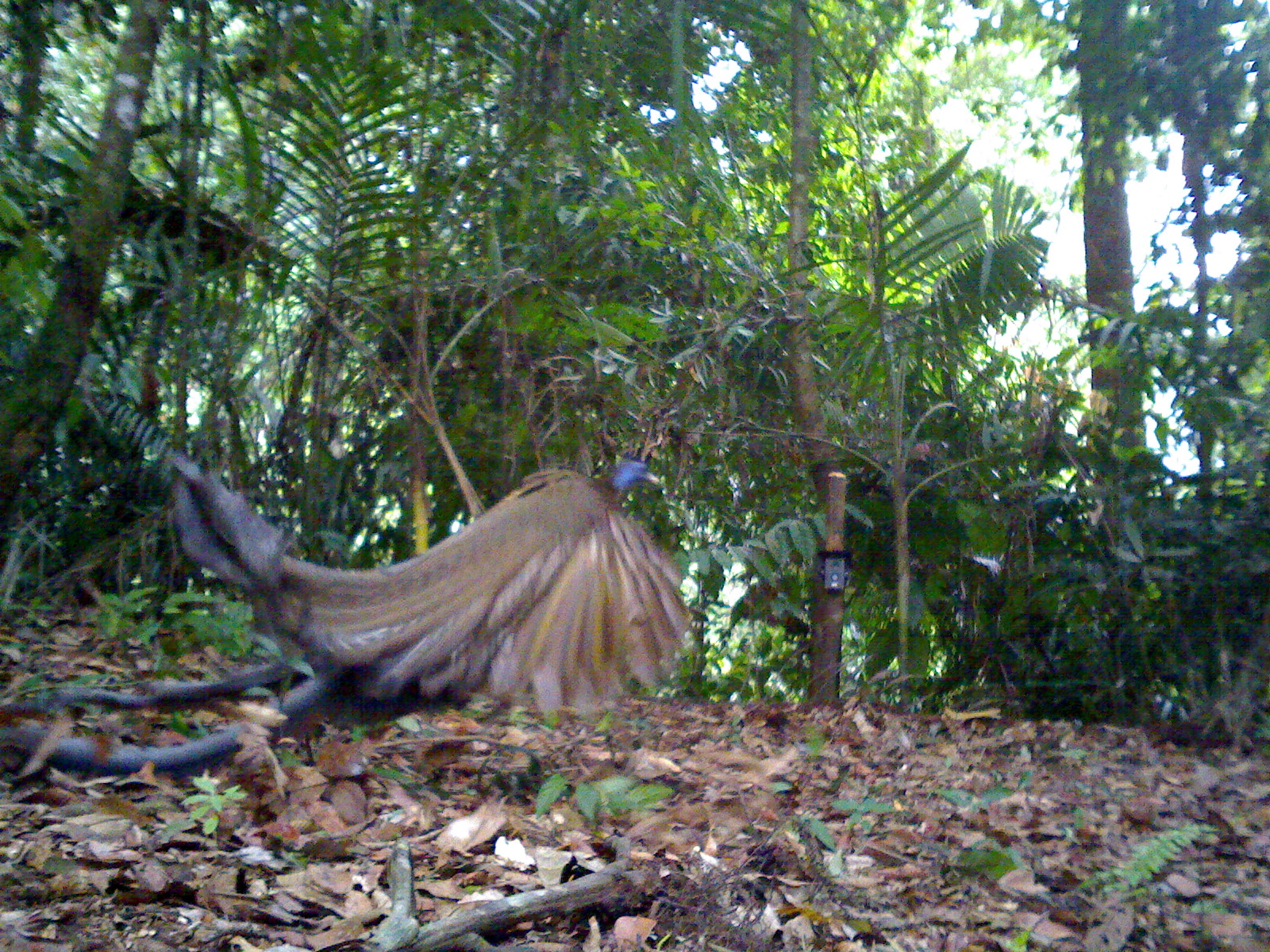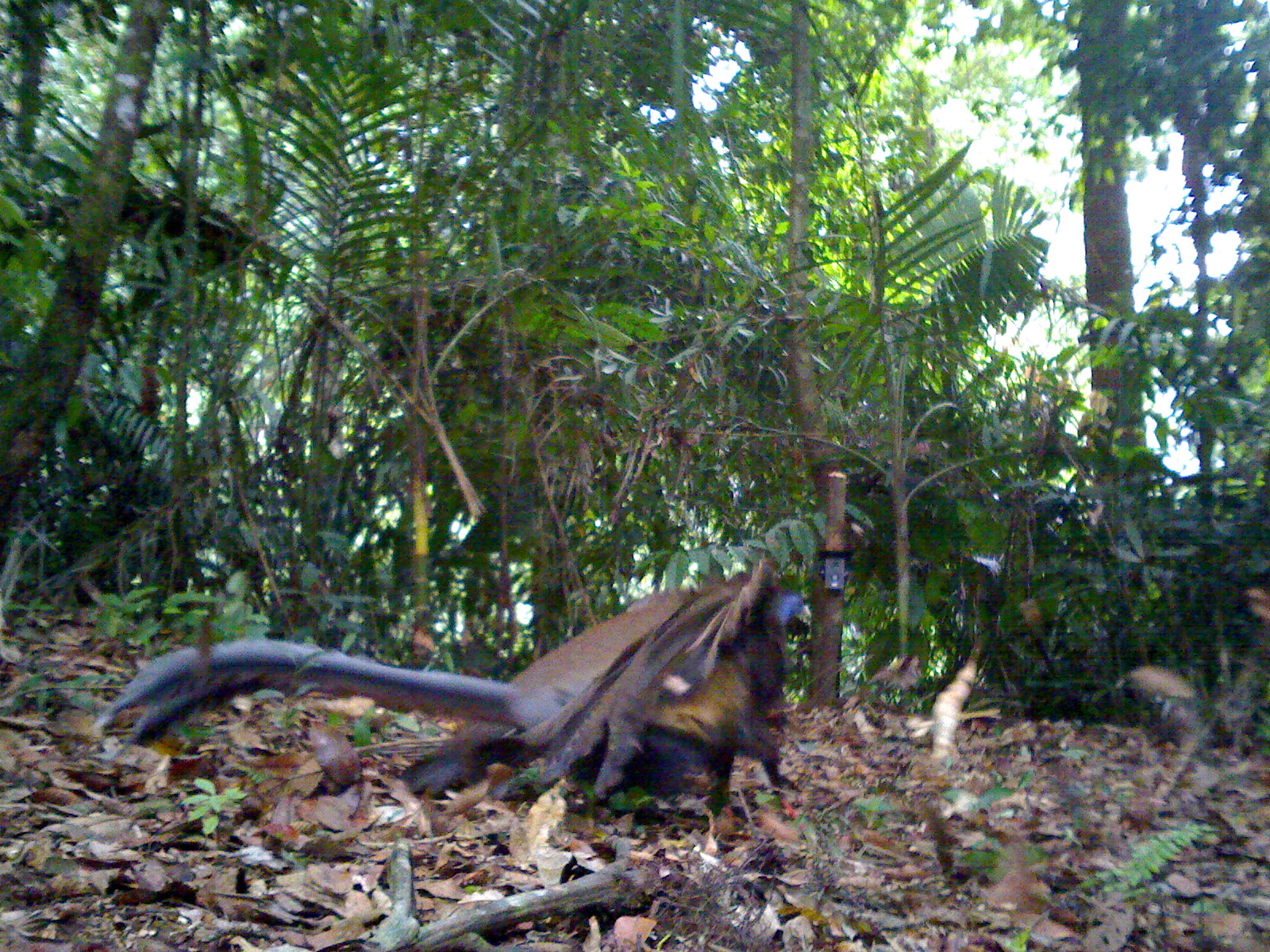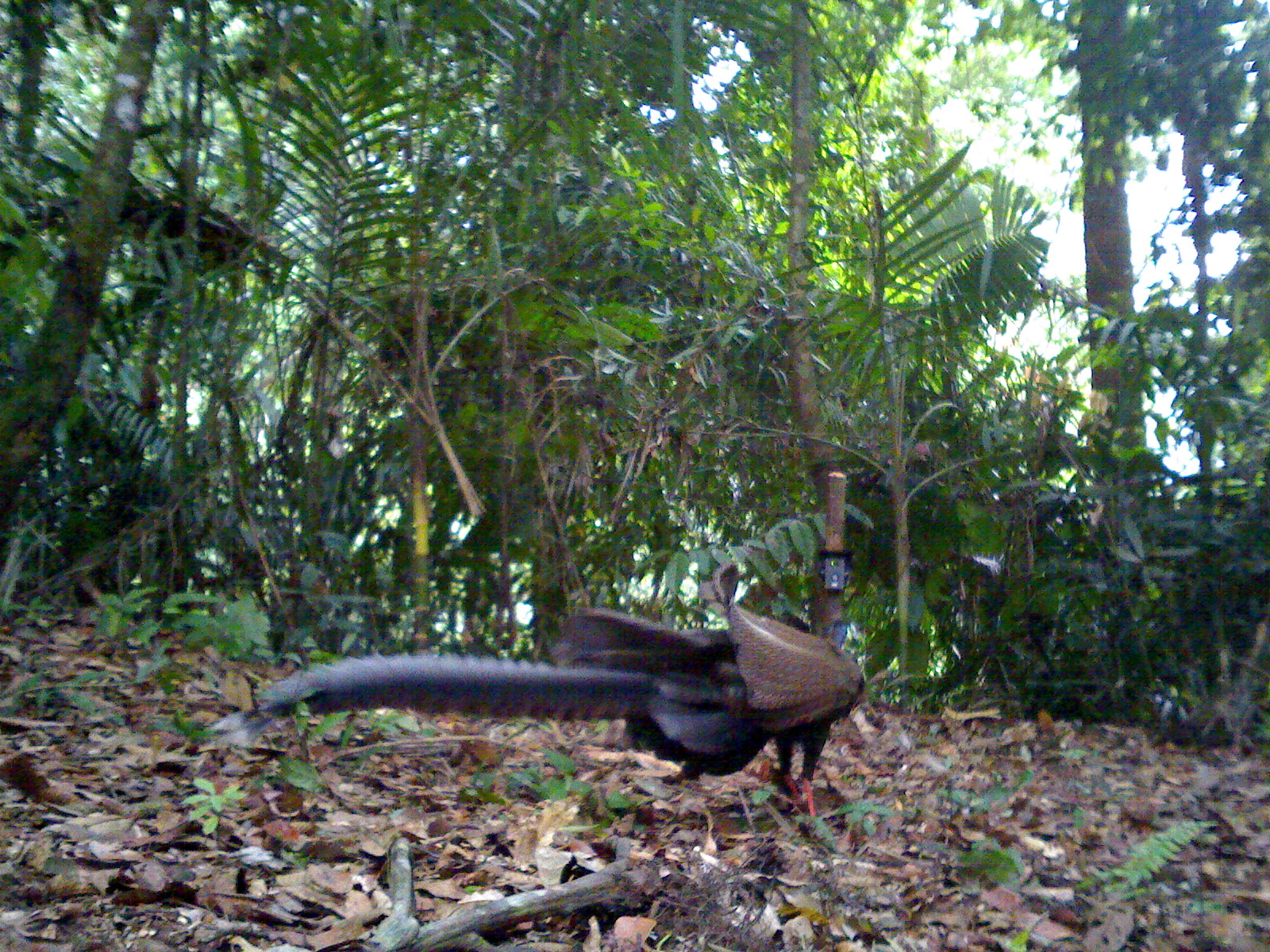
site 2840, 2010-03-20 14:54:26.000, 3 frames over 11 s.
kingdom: Animalia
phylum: Chordata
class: Aves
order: Galliformes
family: Phasianidae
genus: Argusianus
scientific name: Argusianus argus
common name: great argus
Argusianus argus (great argus), count 1, sex female.